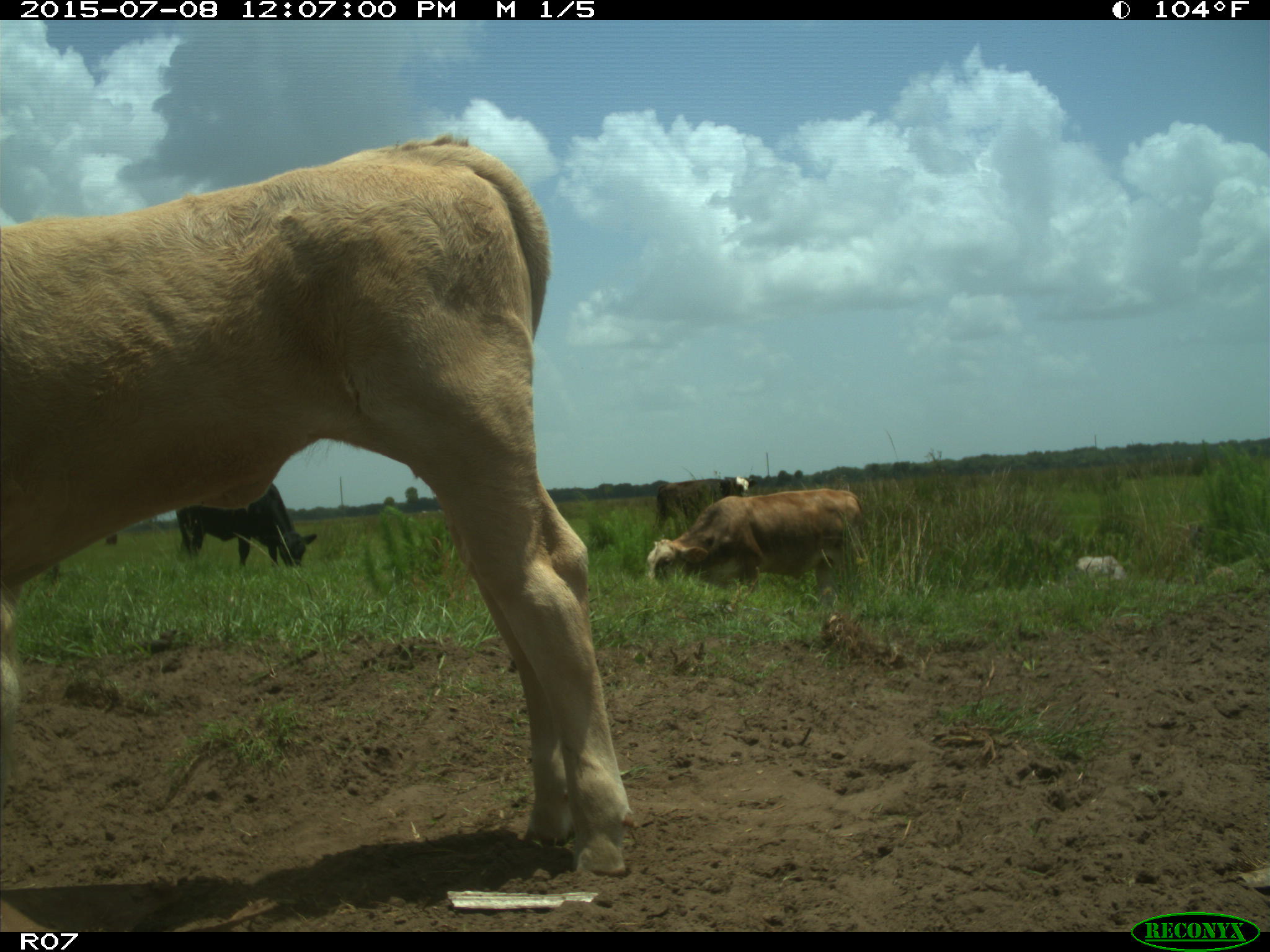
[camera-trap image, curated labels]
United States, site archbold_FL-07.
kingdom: Animalia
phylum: Chordata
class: Mammalia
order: Artiodactyla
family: Bovidae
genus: Bos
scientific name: Bos taurus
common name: domestic cow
Bos taurus (domestic cow).